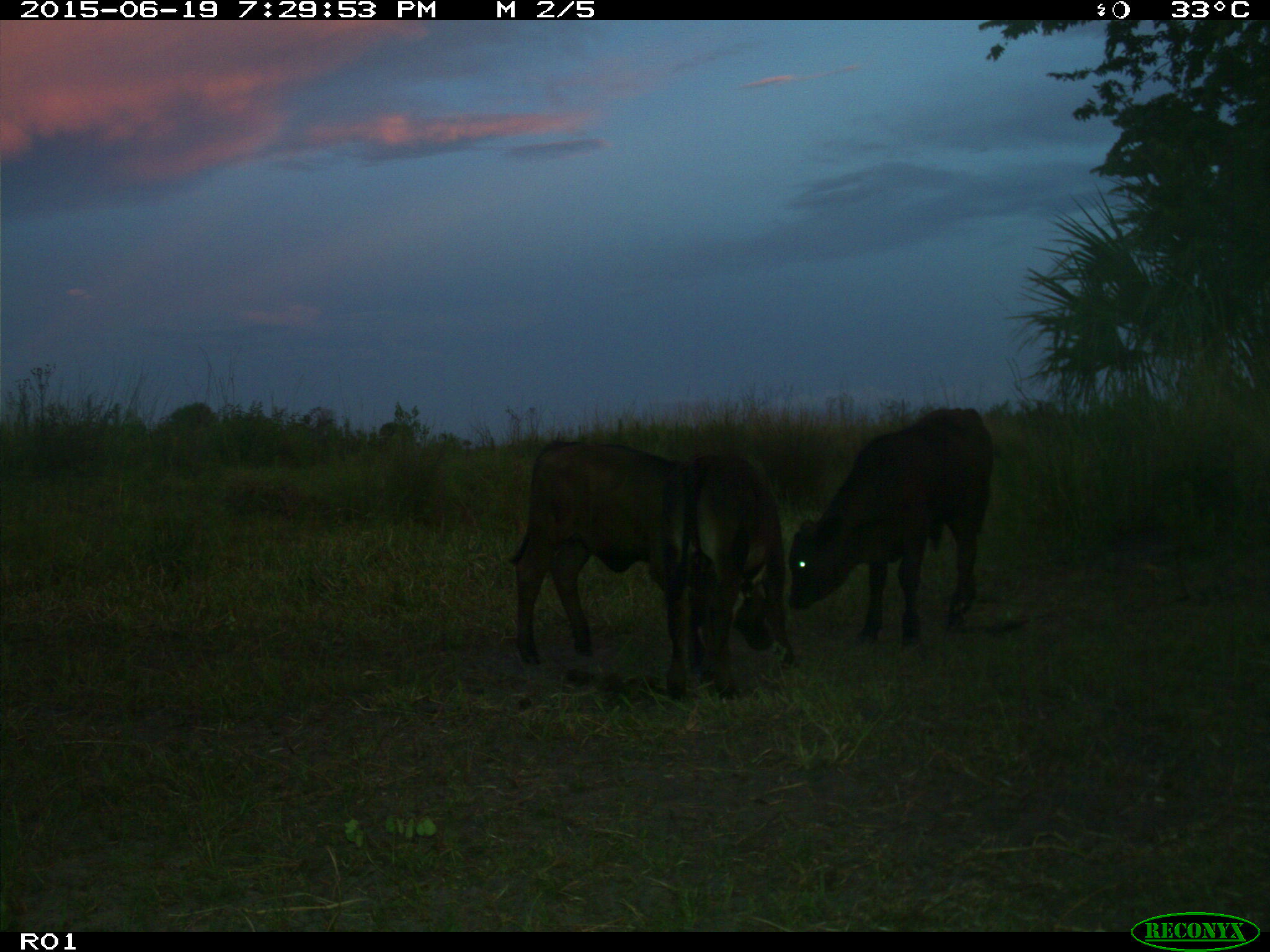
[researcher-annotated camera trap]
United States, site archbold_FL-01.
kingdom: Animalia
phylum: Chordata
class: Mammalia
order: Artiodactyla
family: Bovidae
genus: Bos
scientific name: Bos taurus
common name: domestic cow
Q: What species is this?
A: Bos taurus (domestic cow).